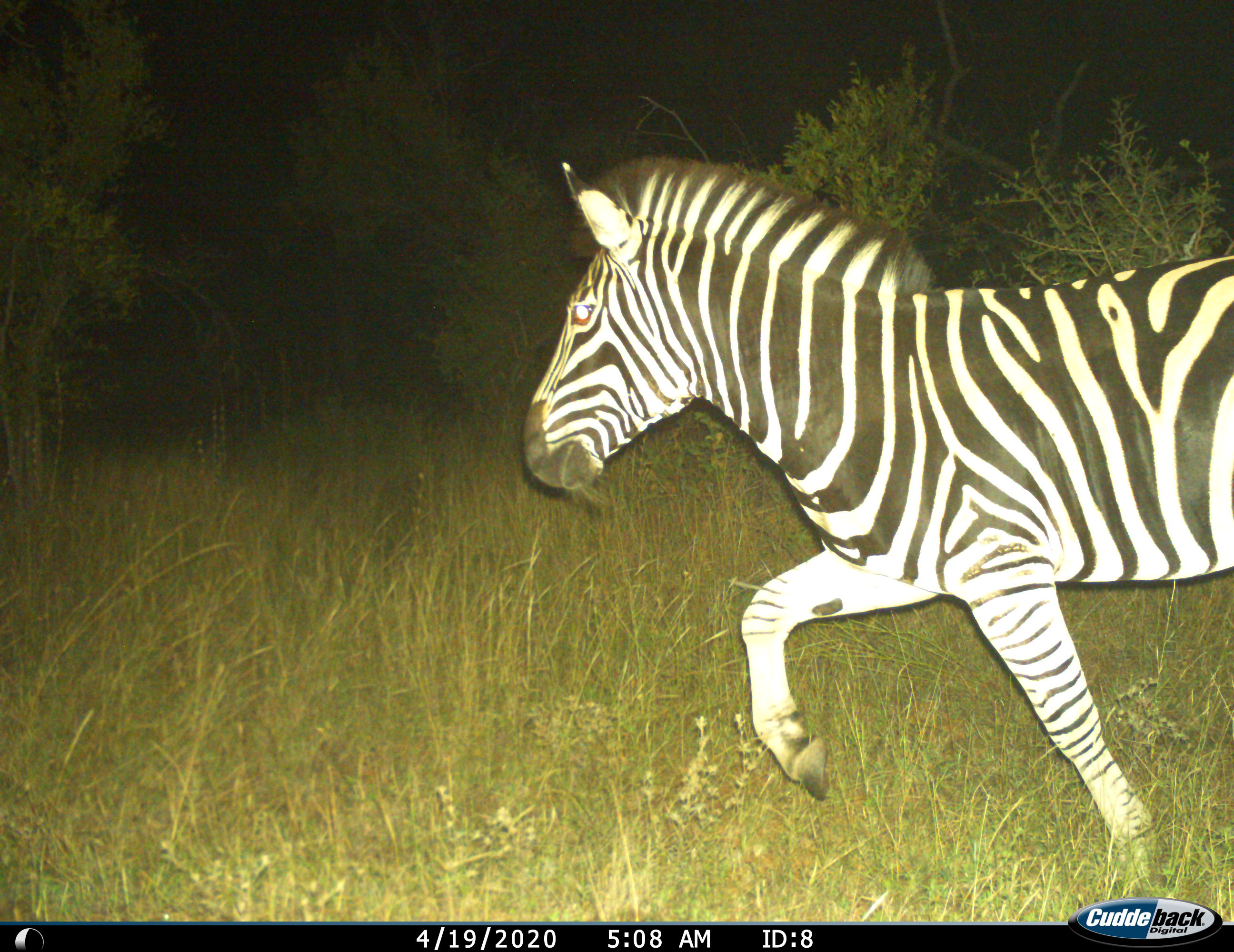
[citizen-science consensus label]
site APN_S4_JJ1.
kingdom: Animalia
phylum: Chordata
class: Mammalia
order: Perissodactyla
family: Equidae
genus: Equus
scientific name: Equus quagga burchellii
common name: burchell's zebra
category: zebraburchells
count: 1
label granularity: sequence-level